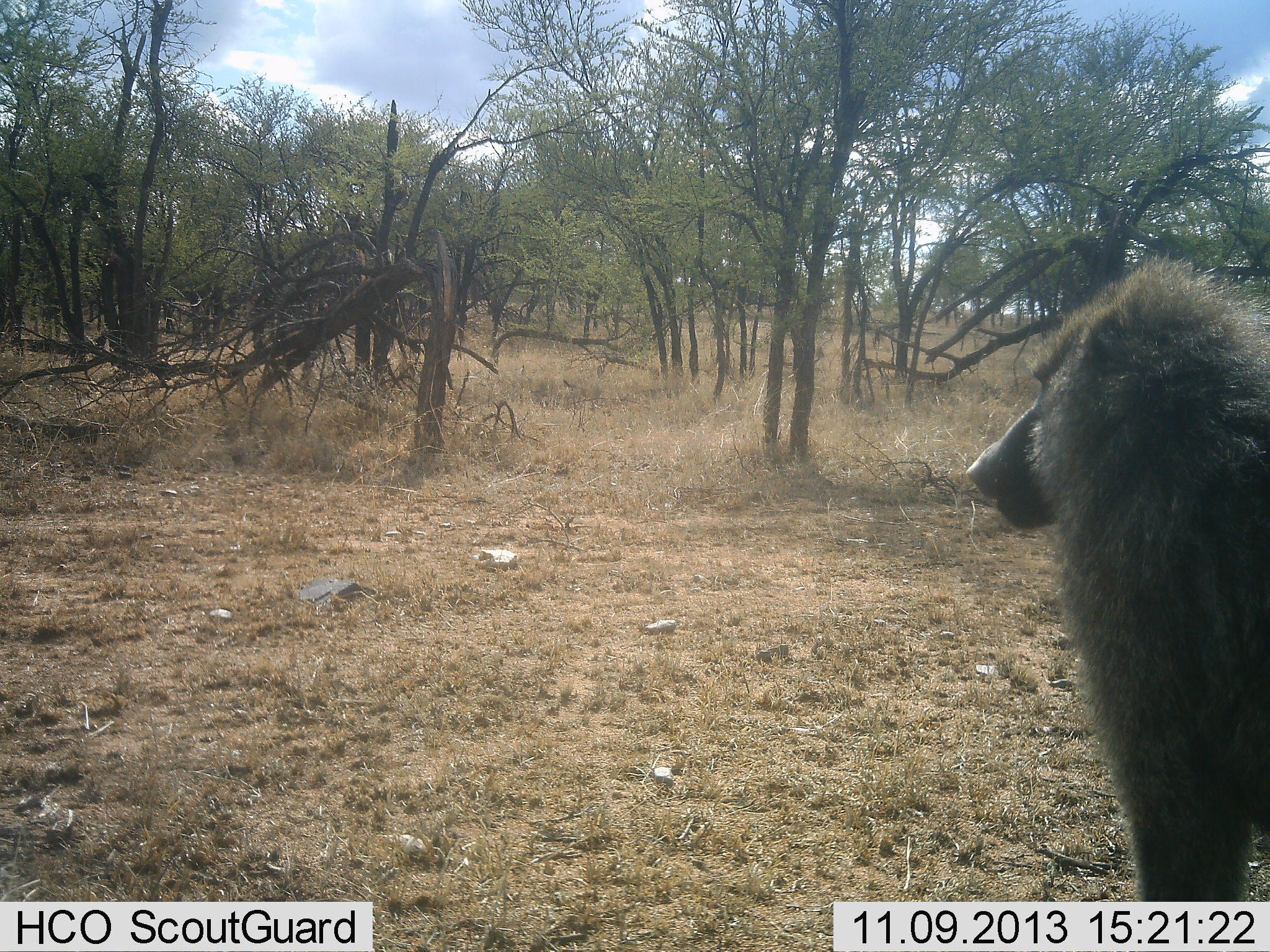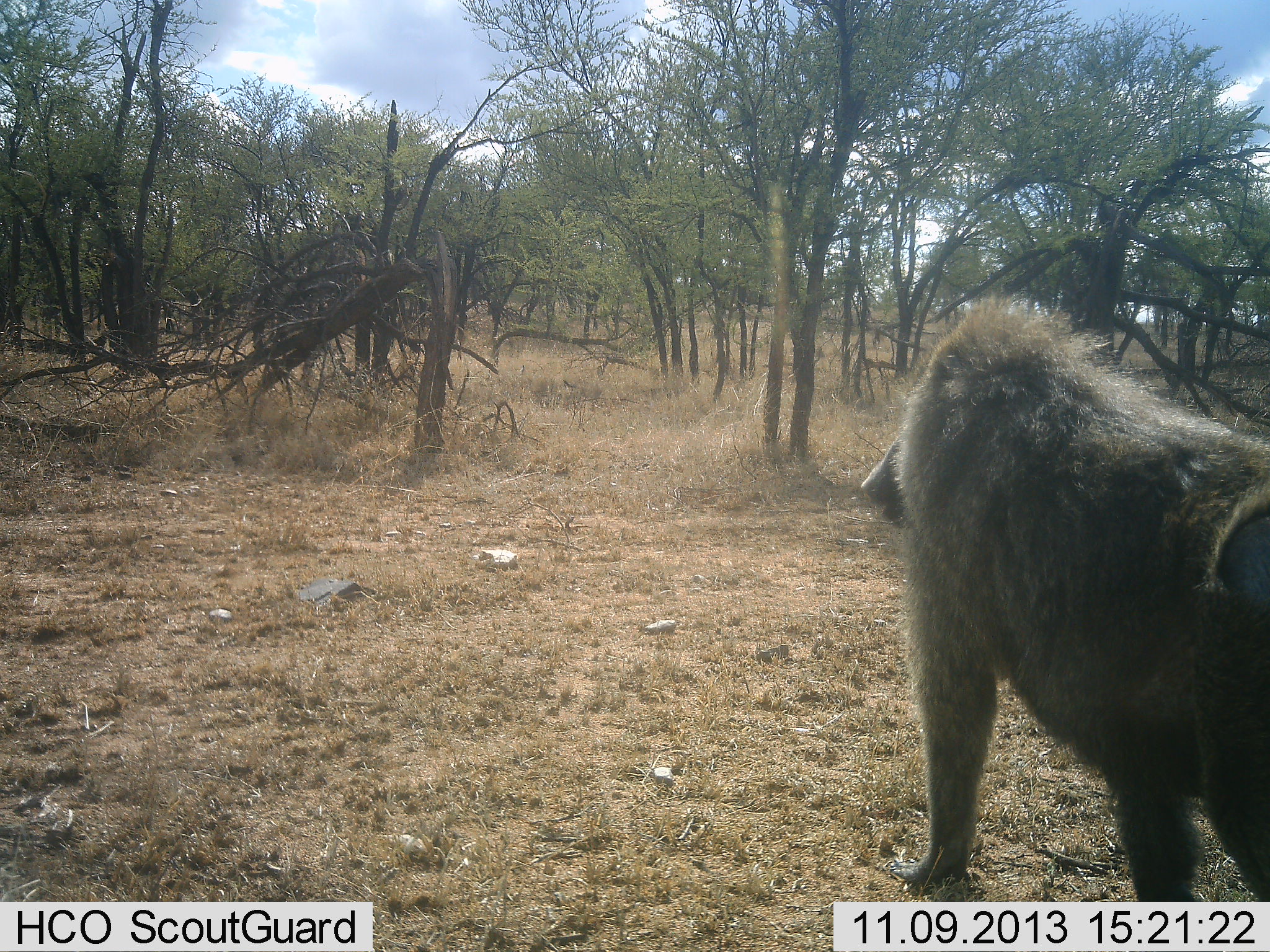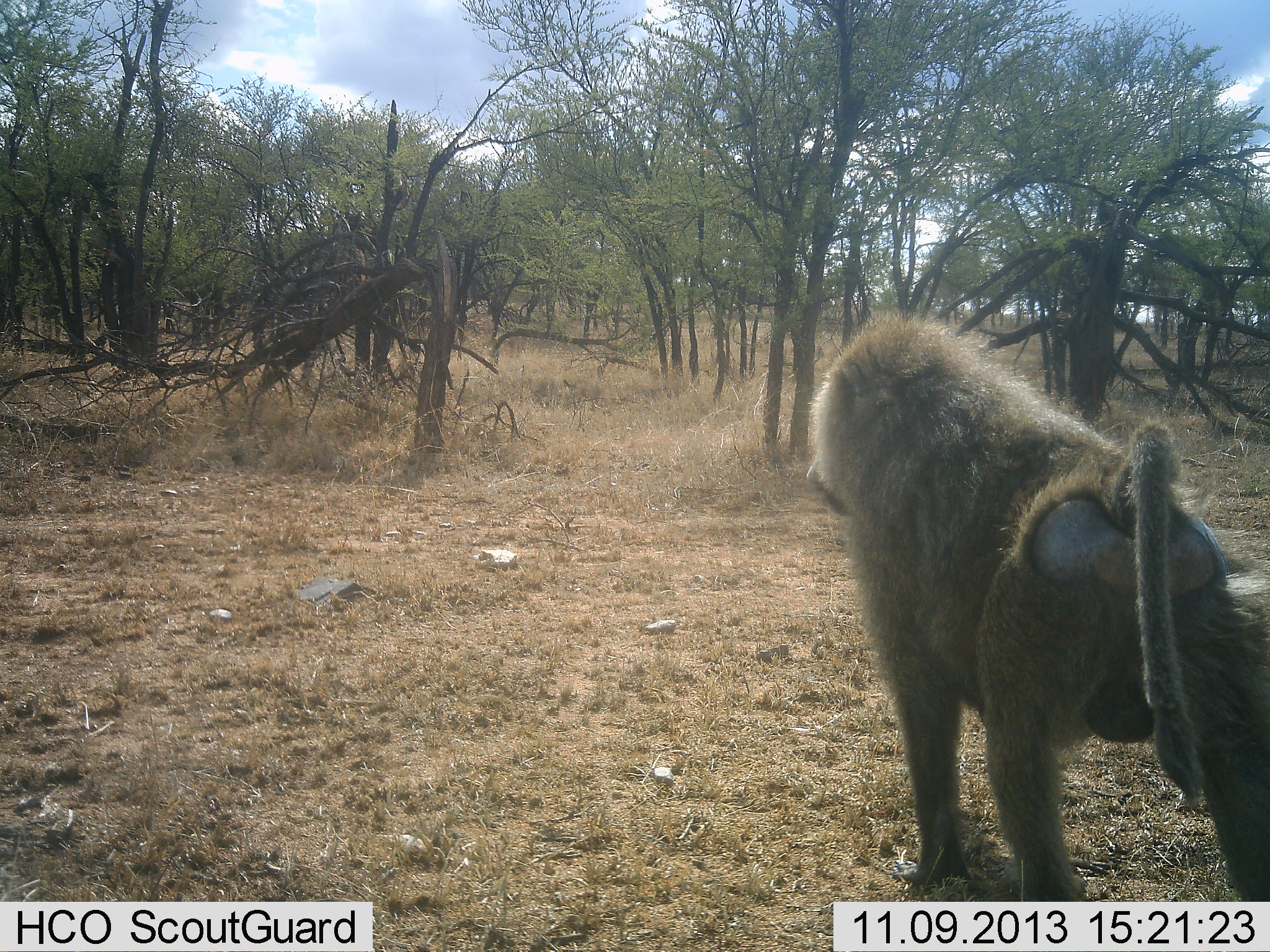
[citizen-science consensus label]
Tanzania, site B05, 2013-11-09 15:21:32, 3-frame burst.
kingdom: Animalia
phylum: Chordata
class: Mammalia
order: Primates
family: Cercopithecidae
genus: Papio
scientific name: Papio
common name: baboon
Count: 1.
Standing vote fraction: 10%.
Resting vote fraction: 0%.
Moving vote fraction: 90%.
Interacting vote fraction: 0%.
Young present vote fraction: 0%.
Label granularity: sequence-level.